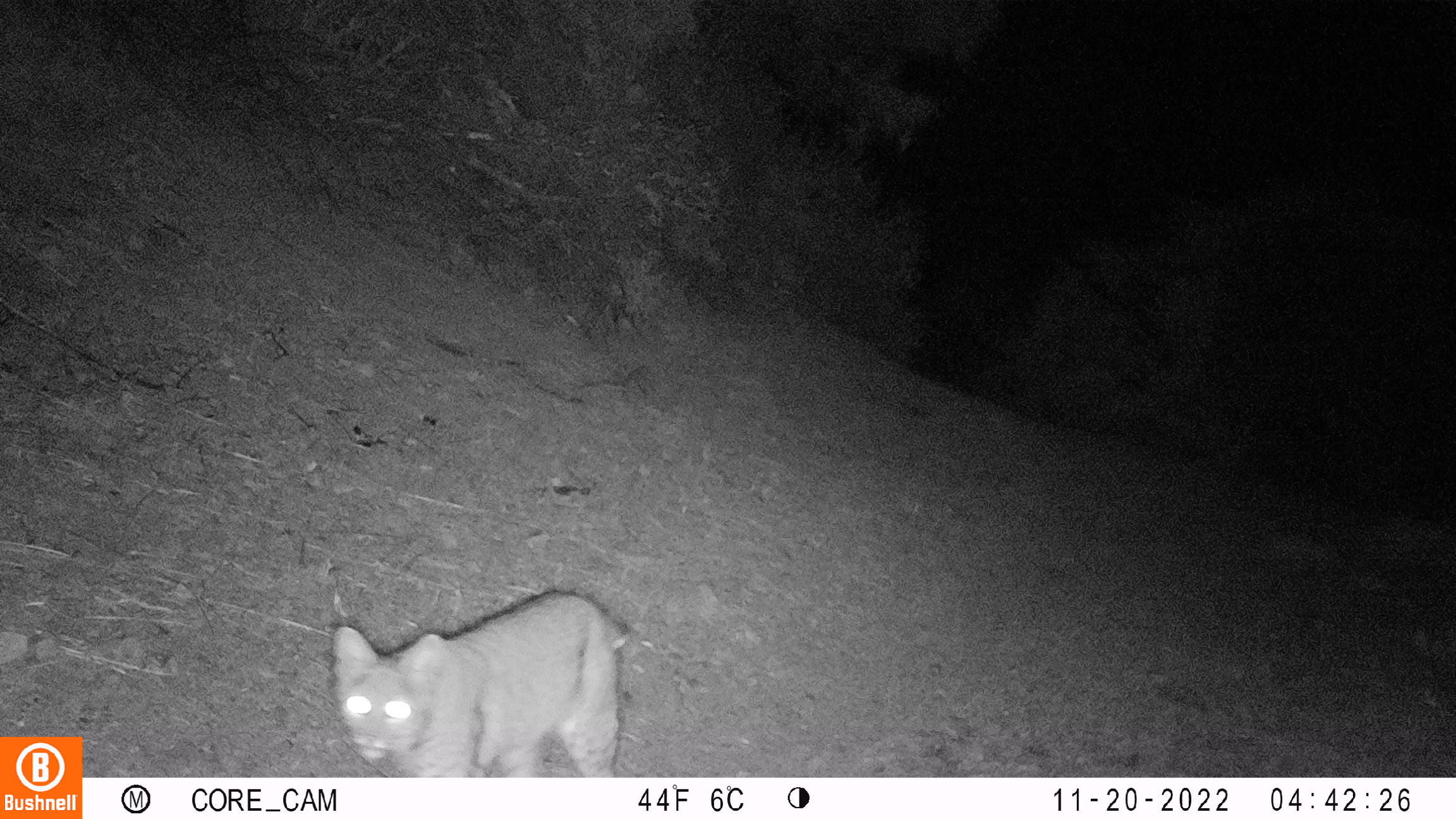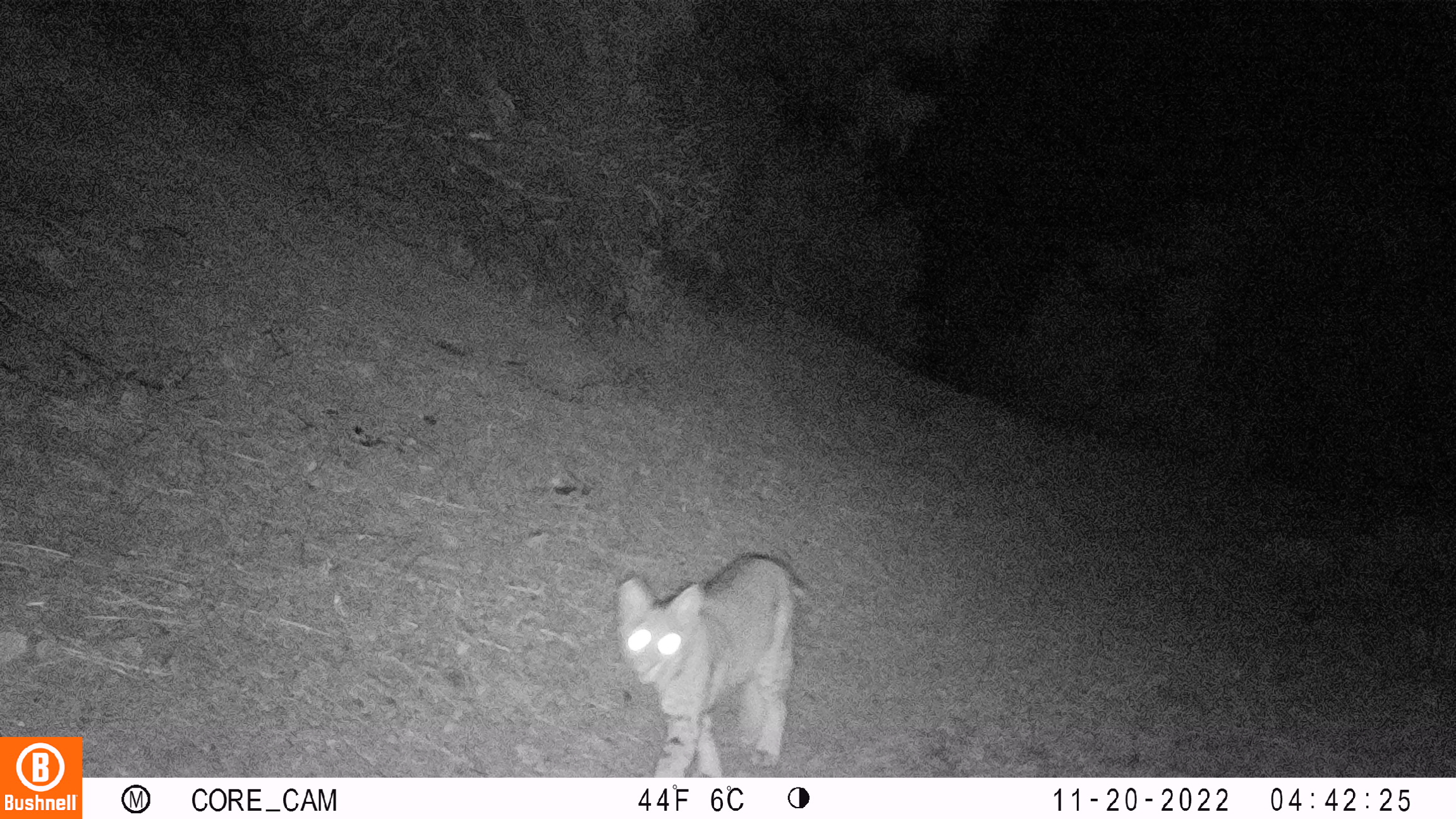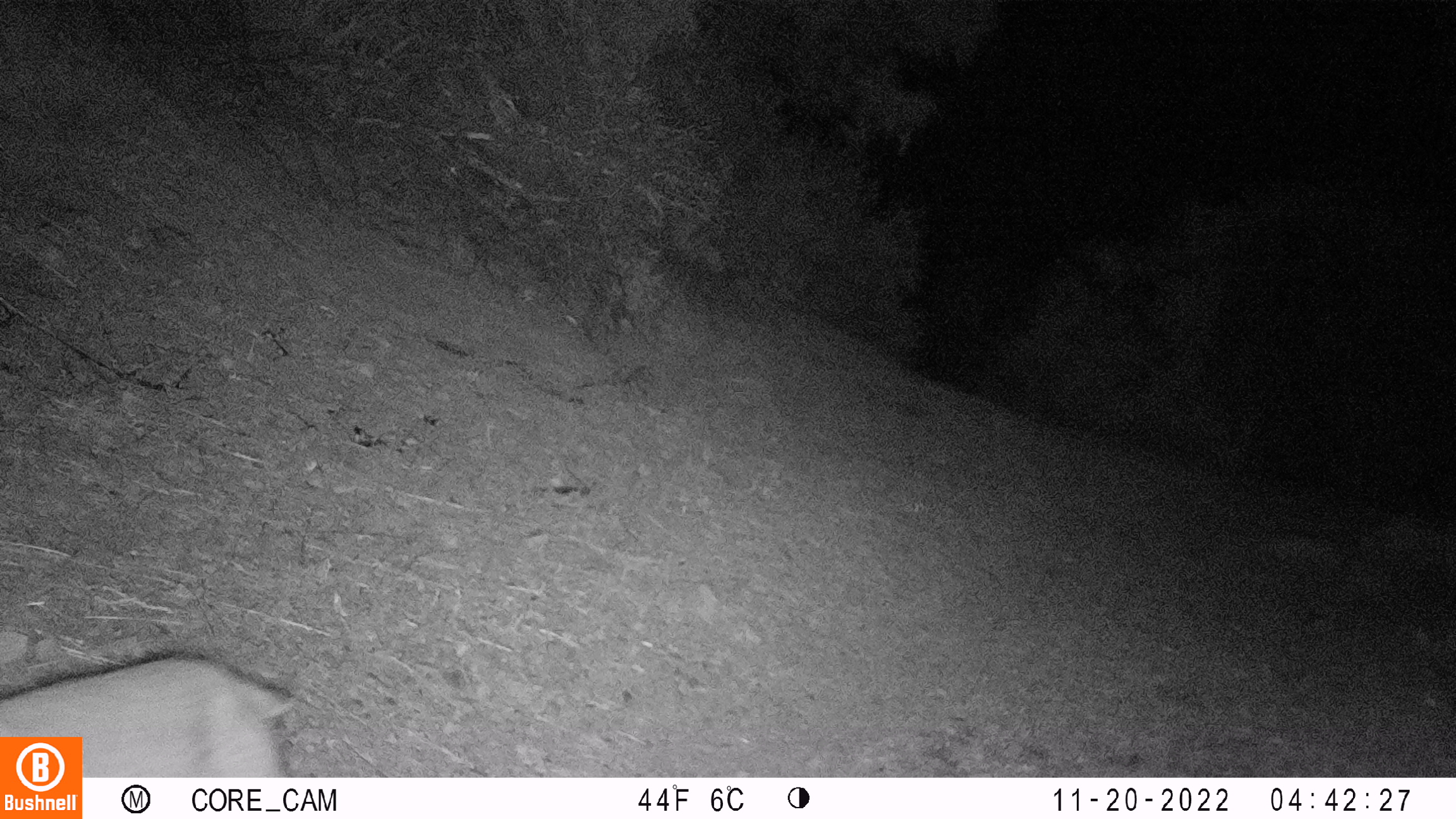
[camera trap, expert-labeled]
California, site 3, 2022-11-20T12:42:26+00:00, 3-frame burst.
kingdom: Animalia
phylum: Chordata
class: Mammalia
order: Carnivora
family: Felidae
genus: Lynx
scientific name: Lynx rufus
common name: bobcat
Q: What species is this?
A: Bobcat (Lynx rufus).